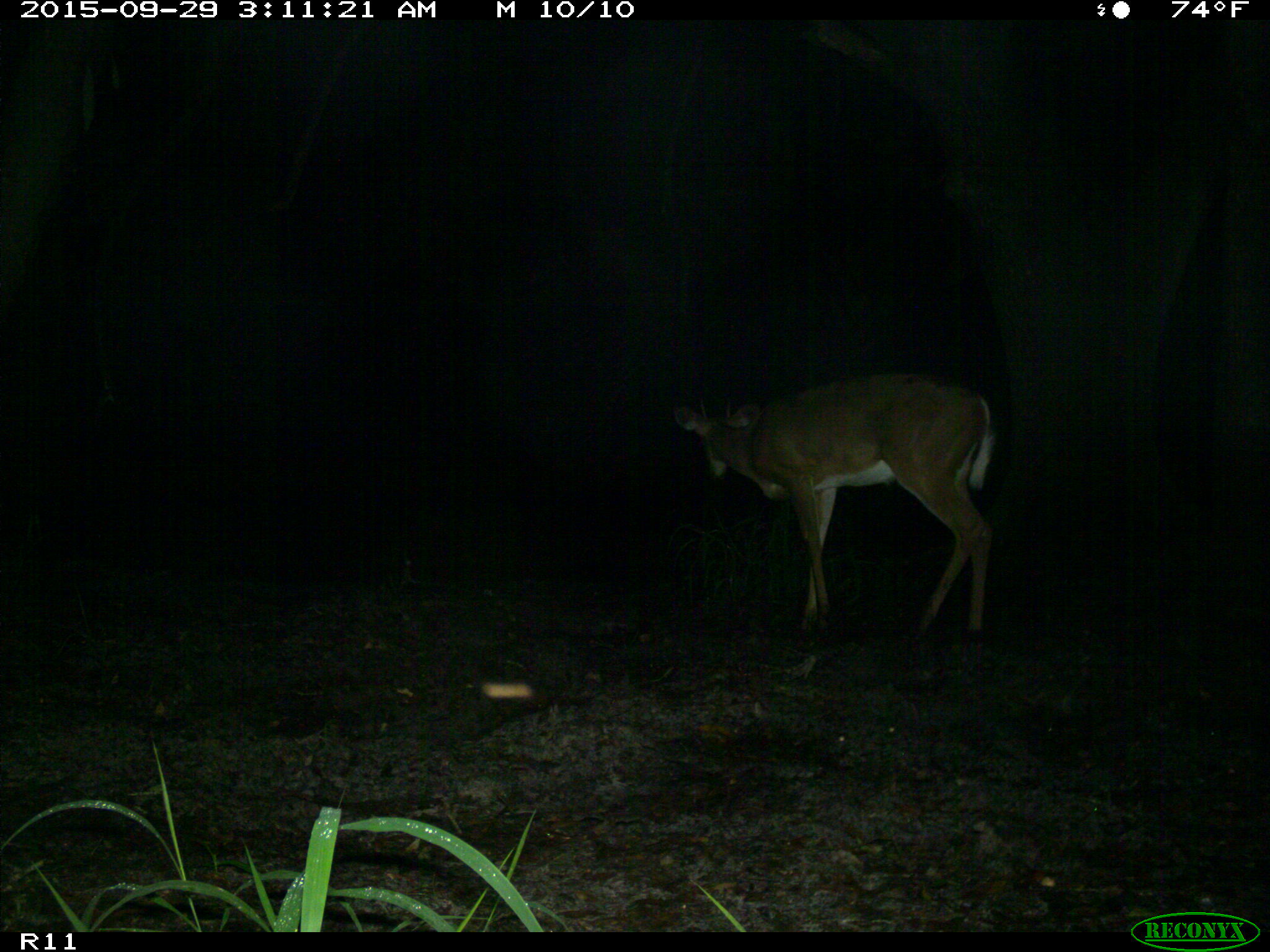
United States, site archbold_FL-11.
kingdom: Animalia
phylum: Chordata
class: Mammalia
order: Artiodactyla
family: Cervidae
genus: Odocoileus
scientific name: Odocoileus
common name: deer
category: unidentified deer